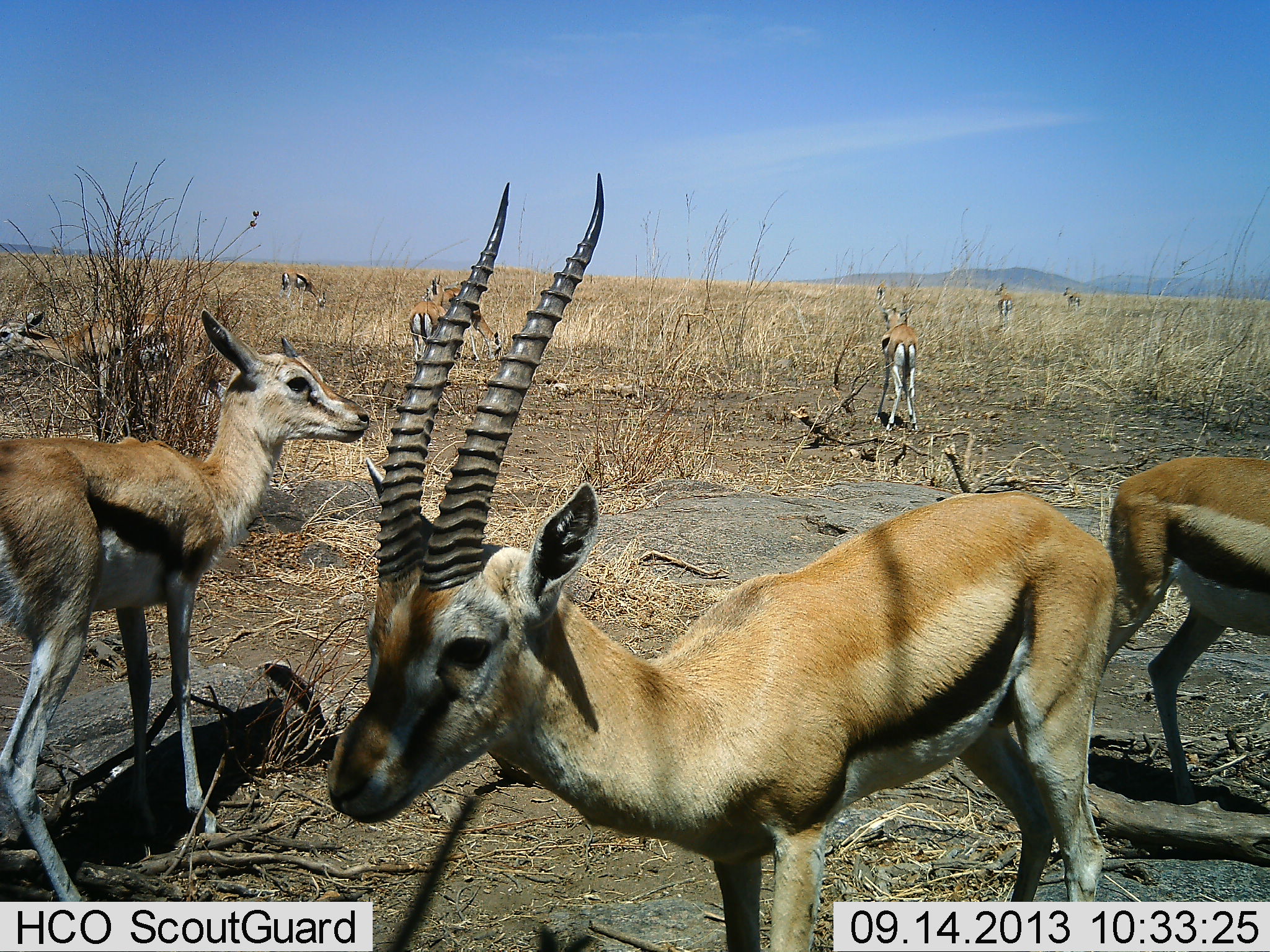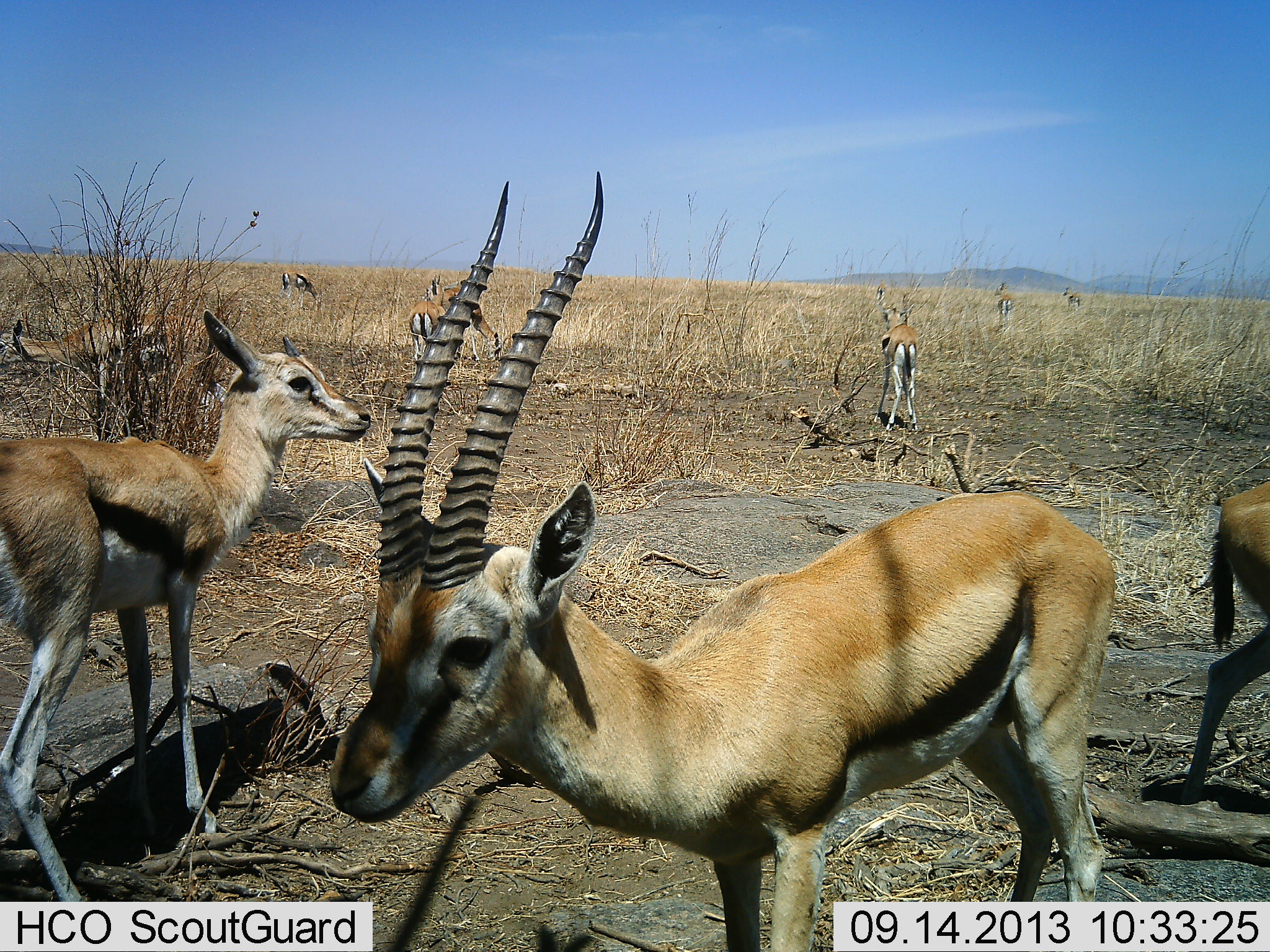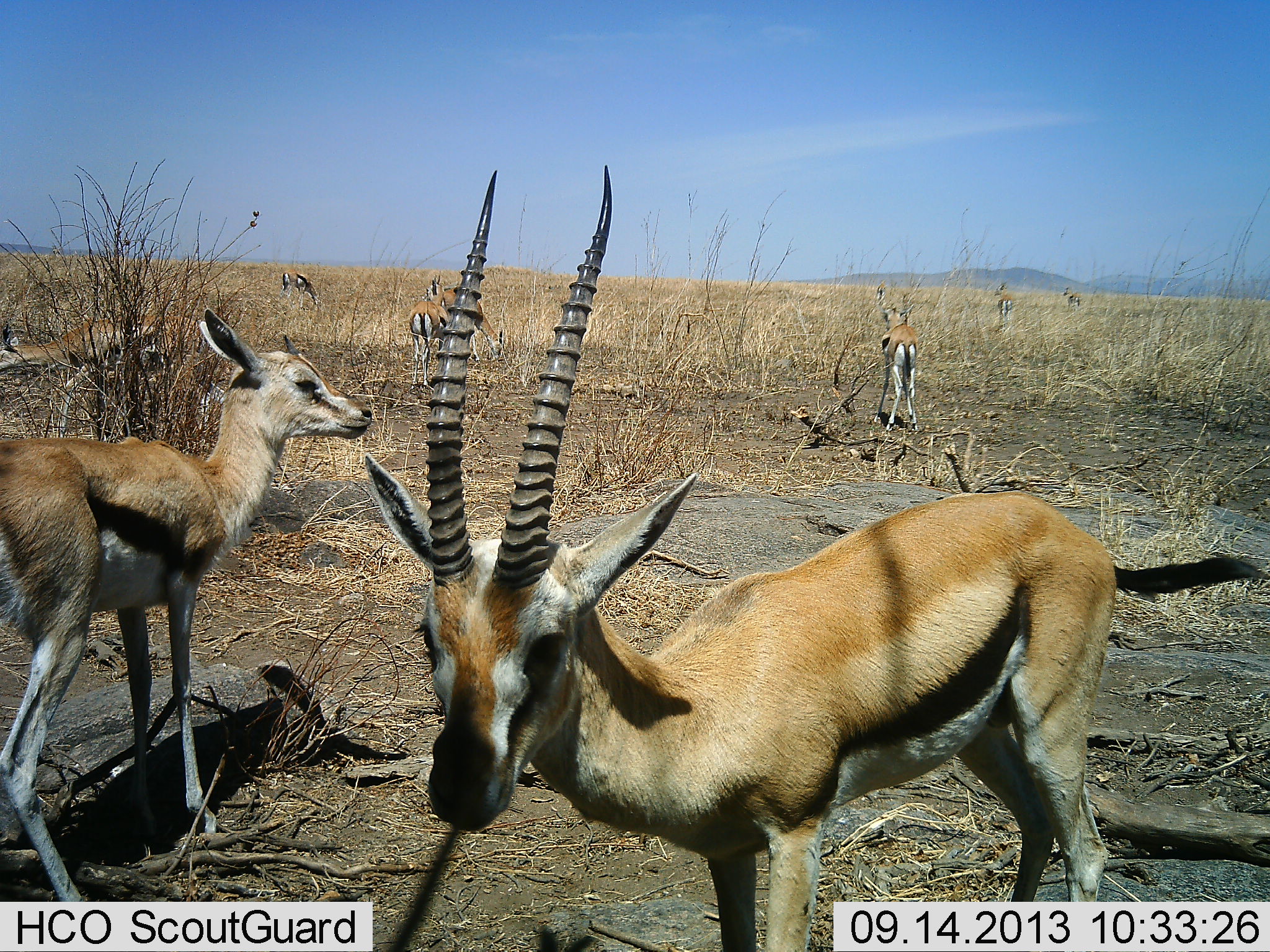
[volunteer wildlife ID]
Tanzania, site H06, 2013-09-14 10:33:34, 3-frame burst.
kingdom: Animalia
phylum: Chordata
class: Mammalia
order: Artiodactyla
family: Bovidae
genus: Eudorcas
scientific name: Eudorcas thomsonii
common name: thomson's gazelle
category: gazellethomsons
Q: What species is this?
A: Gazellethomsons (thomson's gazelle) (Eudorcas thomsonii).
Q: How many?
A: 10.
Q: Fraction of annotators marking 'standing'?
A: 82%.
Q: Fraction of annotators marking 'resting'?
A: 15%.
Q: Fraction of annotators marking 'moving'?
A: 39%.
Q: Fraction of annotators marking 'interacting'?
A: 6%.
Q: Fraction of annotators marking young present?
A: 15%.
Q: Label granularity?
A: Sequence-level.